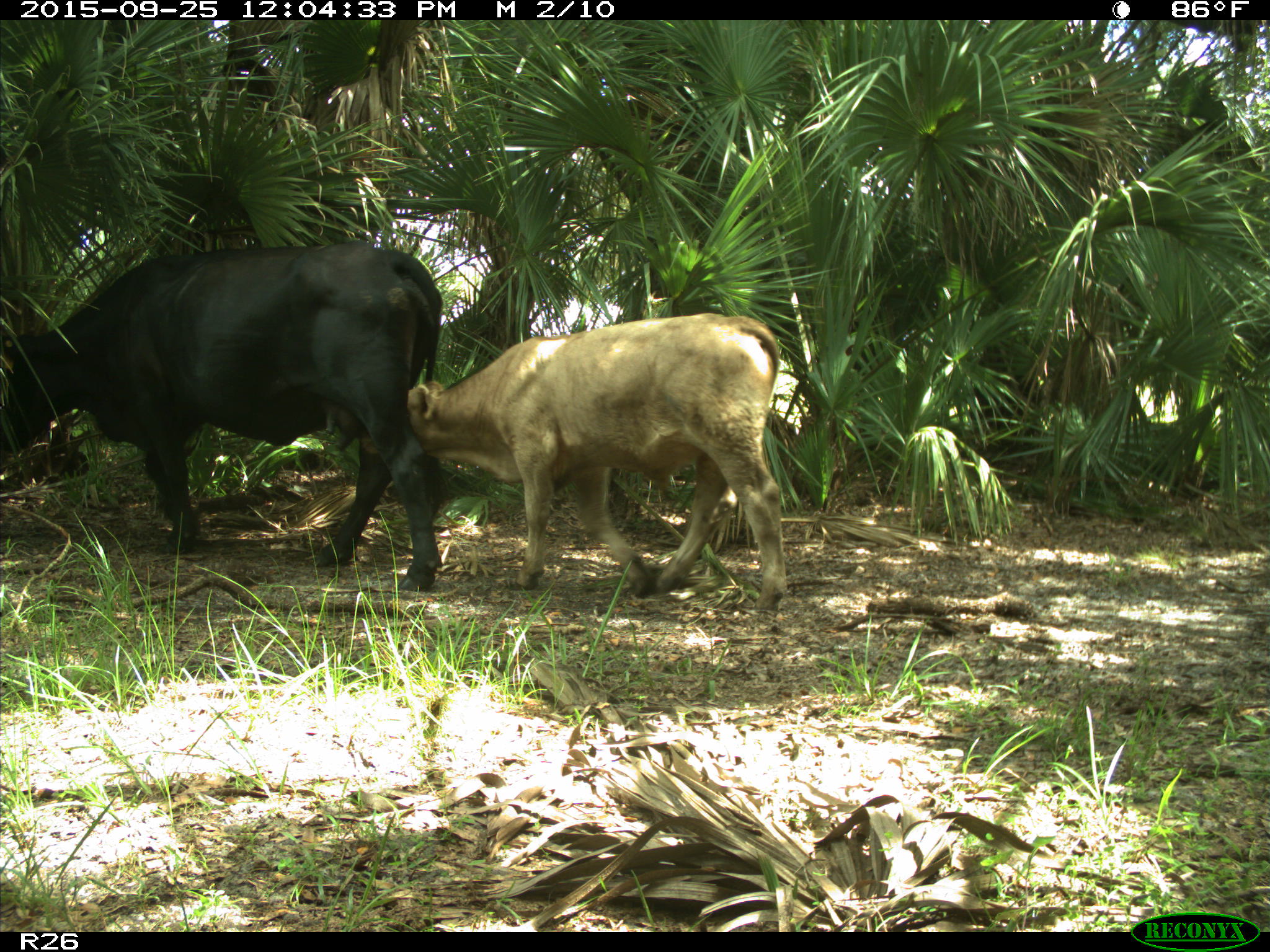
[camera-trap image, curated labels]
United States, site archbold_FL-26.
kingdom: Animalia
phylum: Chordata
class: Mammalia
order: Artiodactyla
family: Bovidae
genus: Bos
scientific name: Bos taurus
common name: domestic cow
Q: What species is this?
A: Bos taurus (domestic cow).